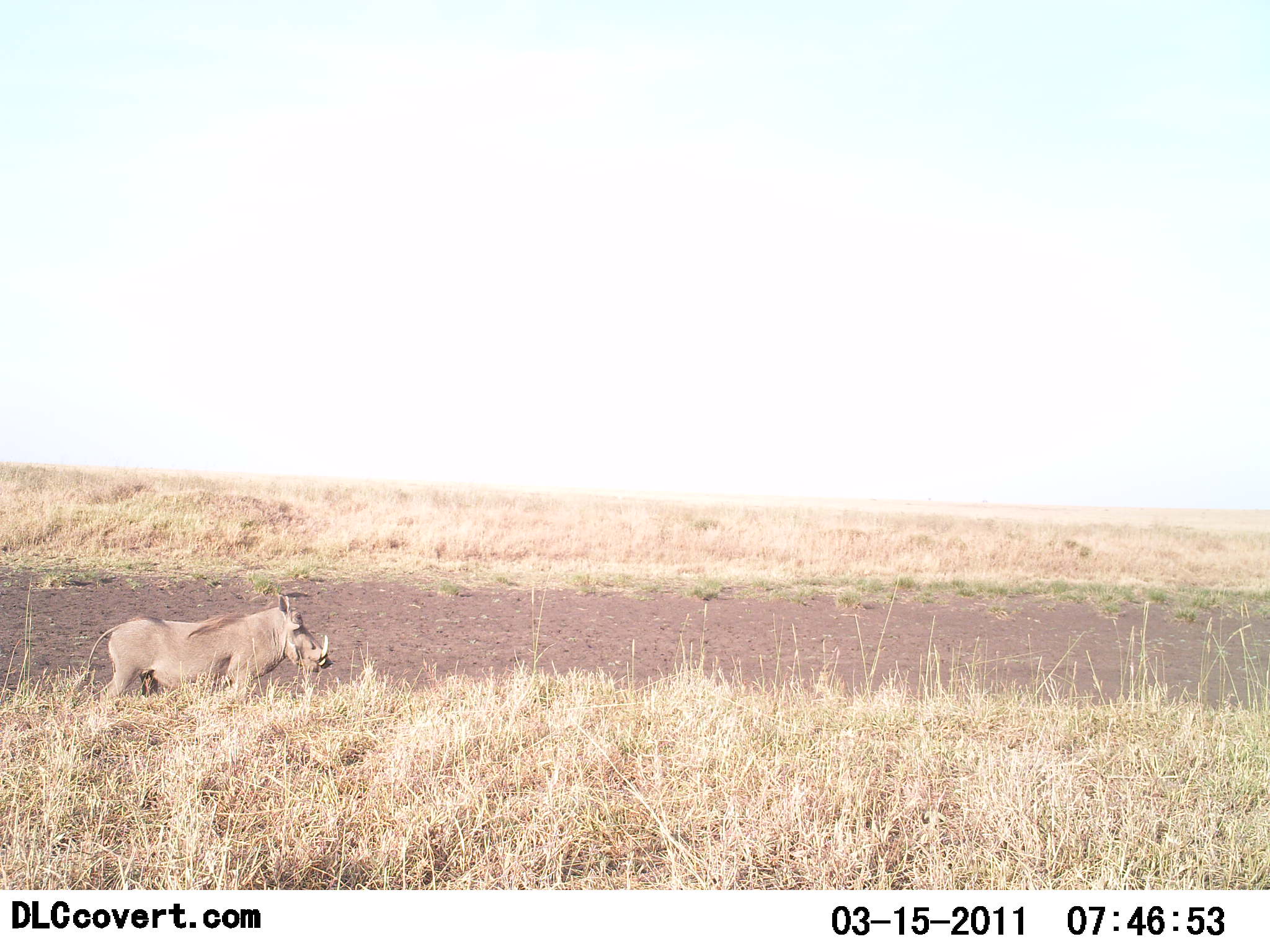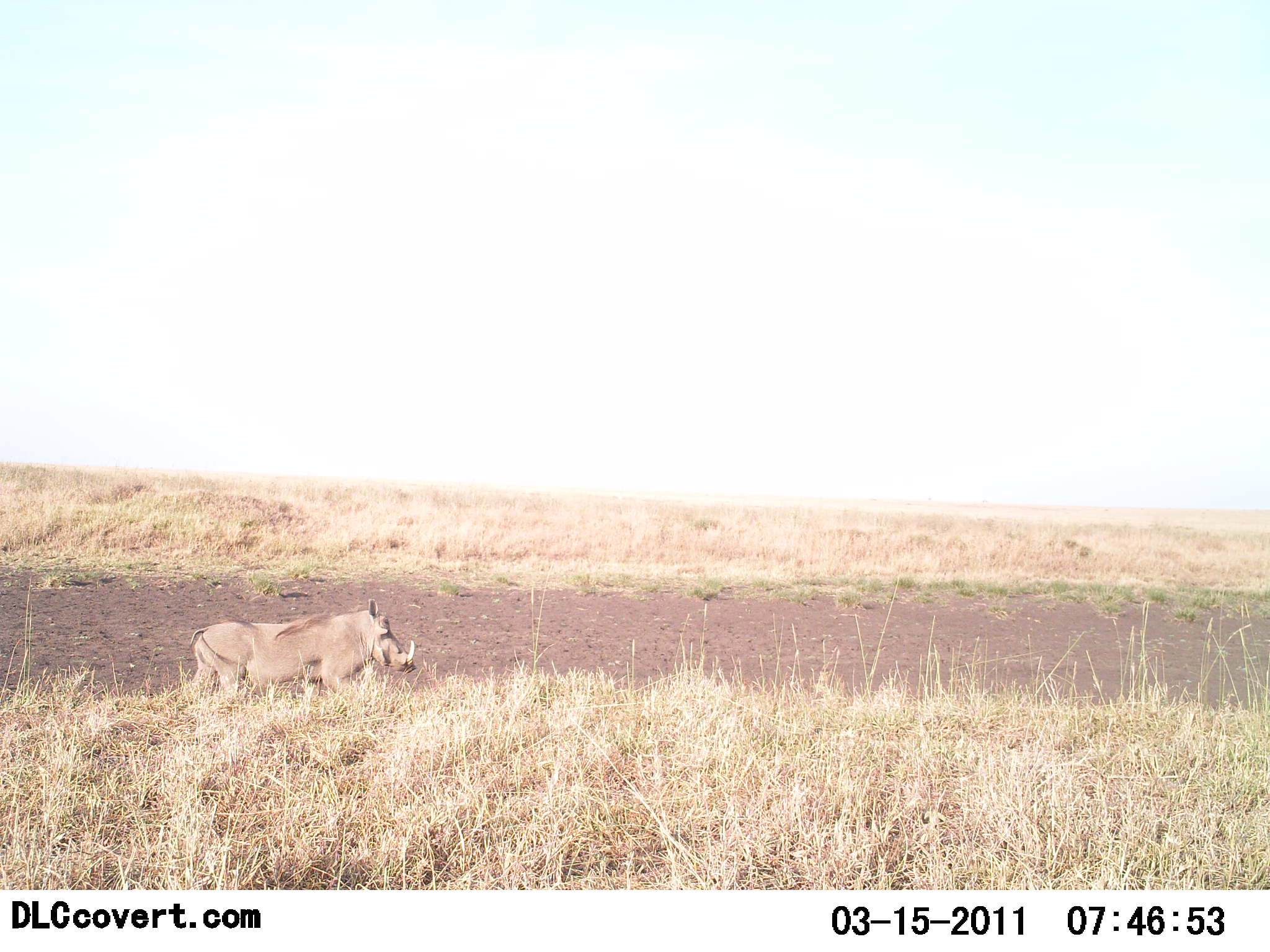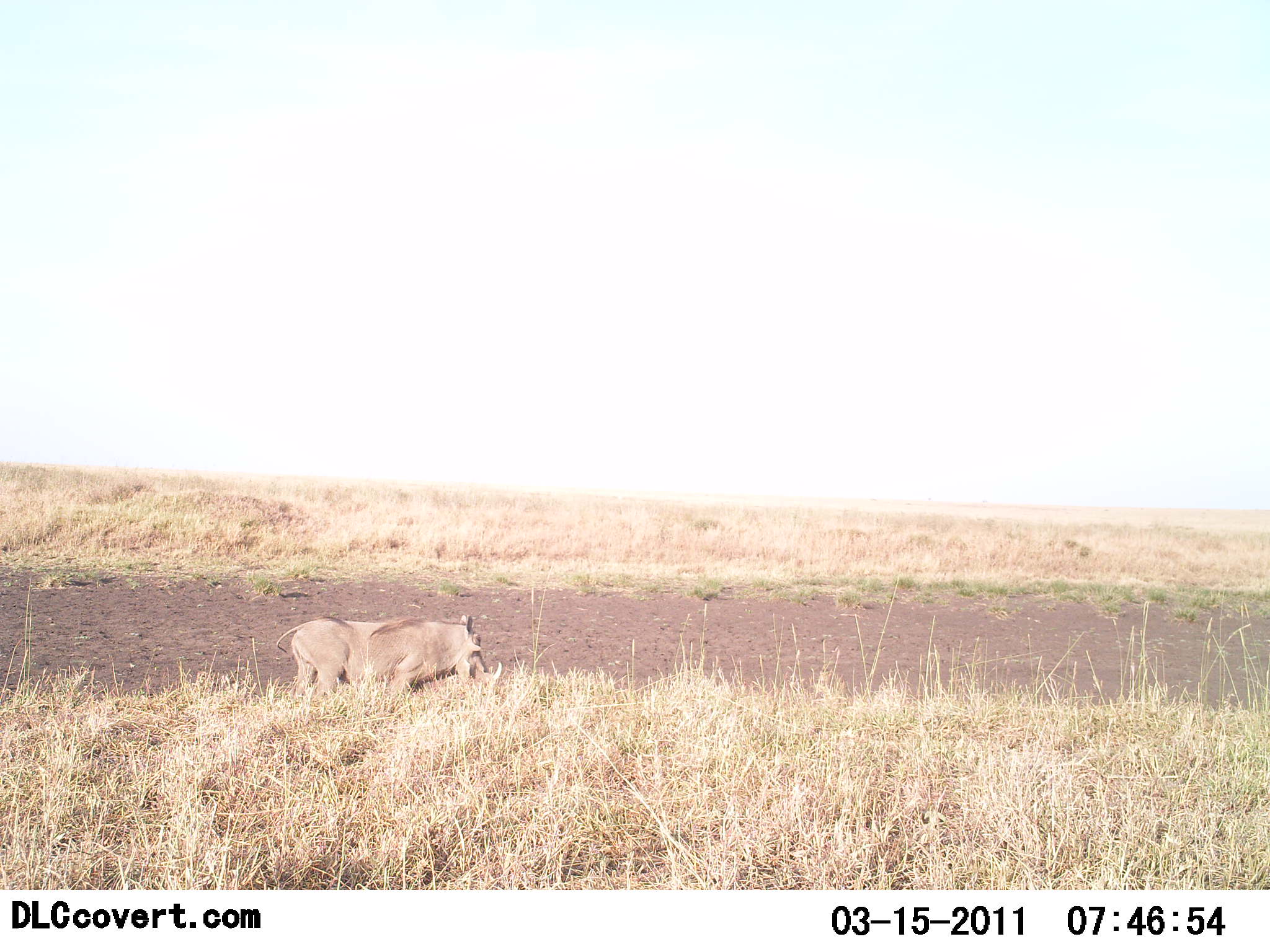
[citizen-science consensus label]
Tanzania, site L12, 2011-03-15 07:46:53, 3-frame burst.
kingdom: Animalia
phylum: Chordata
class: Mammalia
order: Artiodactyla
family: Suidae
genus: Phacochoerus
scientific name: Phacochoerus africanus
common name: warthog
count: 1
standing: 8%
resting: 0%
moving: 92%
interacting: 0%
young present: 0%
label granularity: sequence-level